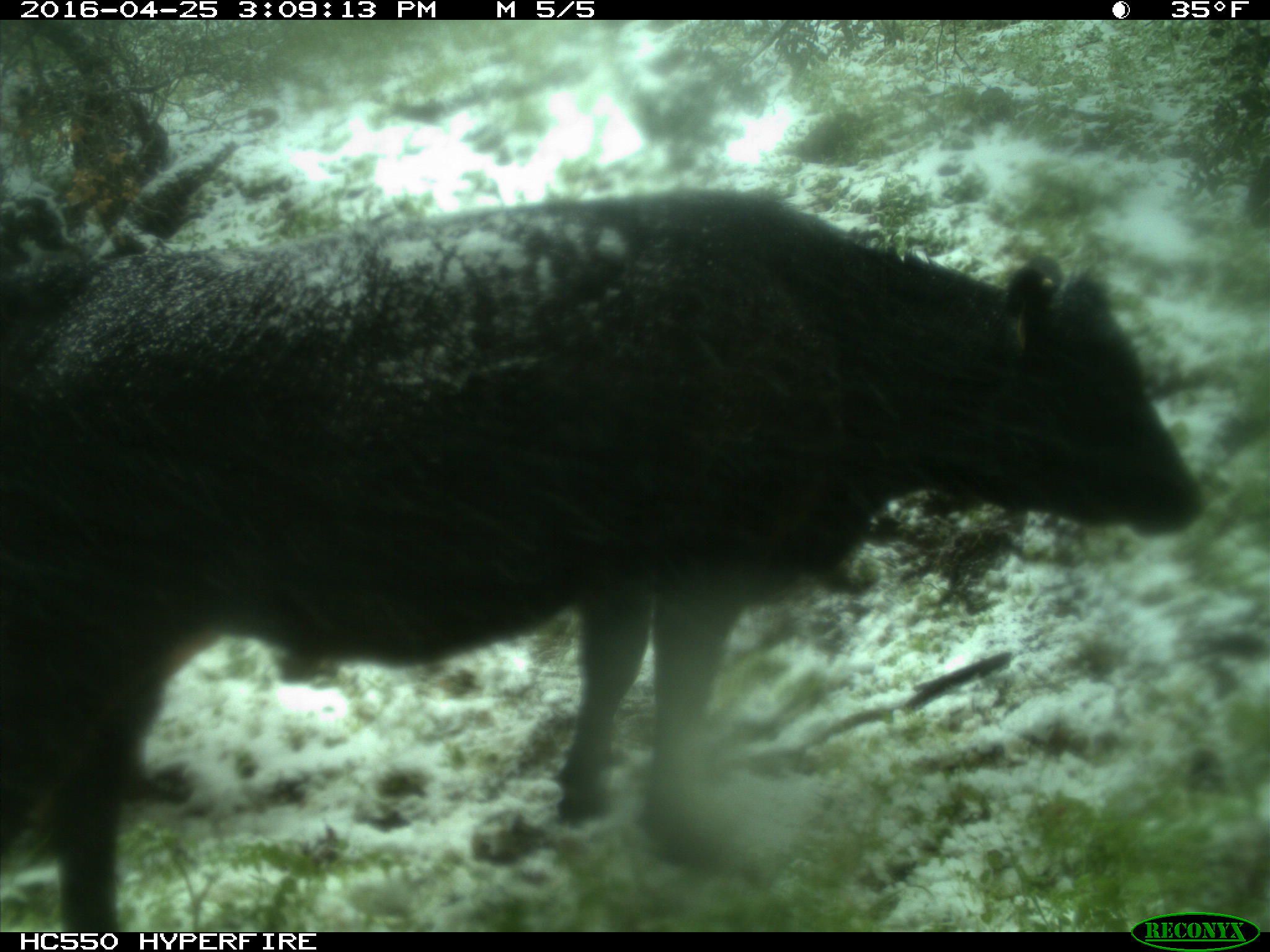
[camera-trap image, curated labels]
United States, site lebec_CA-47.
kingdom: Animalia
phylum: Chordata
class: Mammalia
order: Artiodactyla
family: Bovidae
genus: Bos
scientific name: Bos taurus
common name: domestic cow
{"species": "Bos taurus (domestic cow)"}